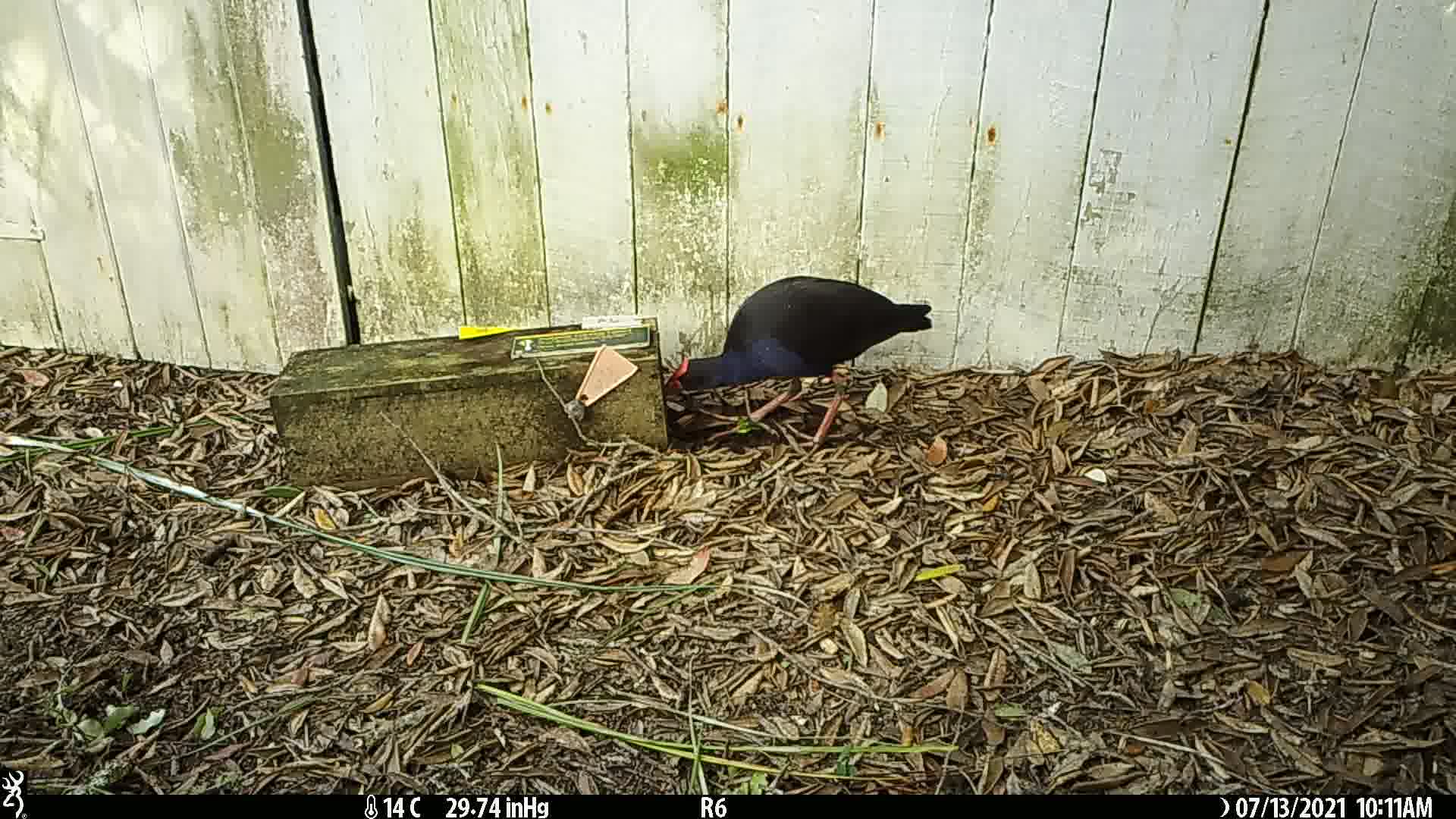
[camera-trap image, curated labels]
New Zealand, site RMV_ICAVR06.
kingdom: Animalia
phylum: Chordata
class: Aves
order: Gruiformes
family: Rallidae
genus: Porphyrio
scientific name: Porphyrio melanotus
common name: australasian swamphen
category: pukeko